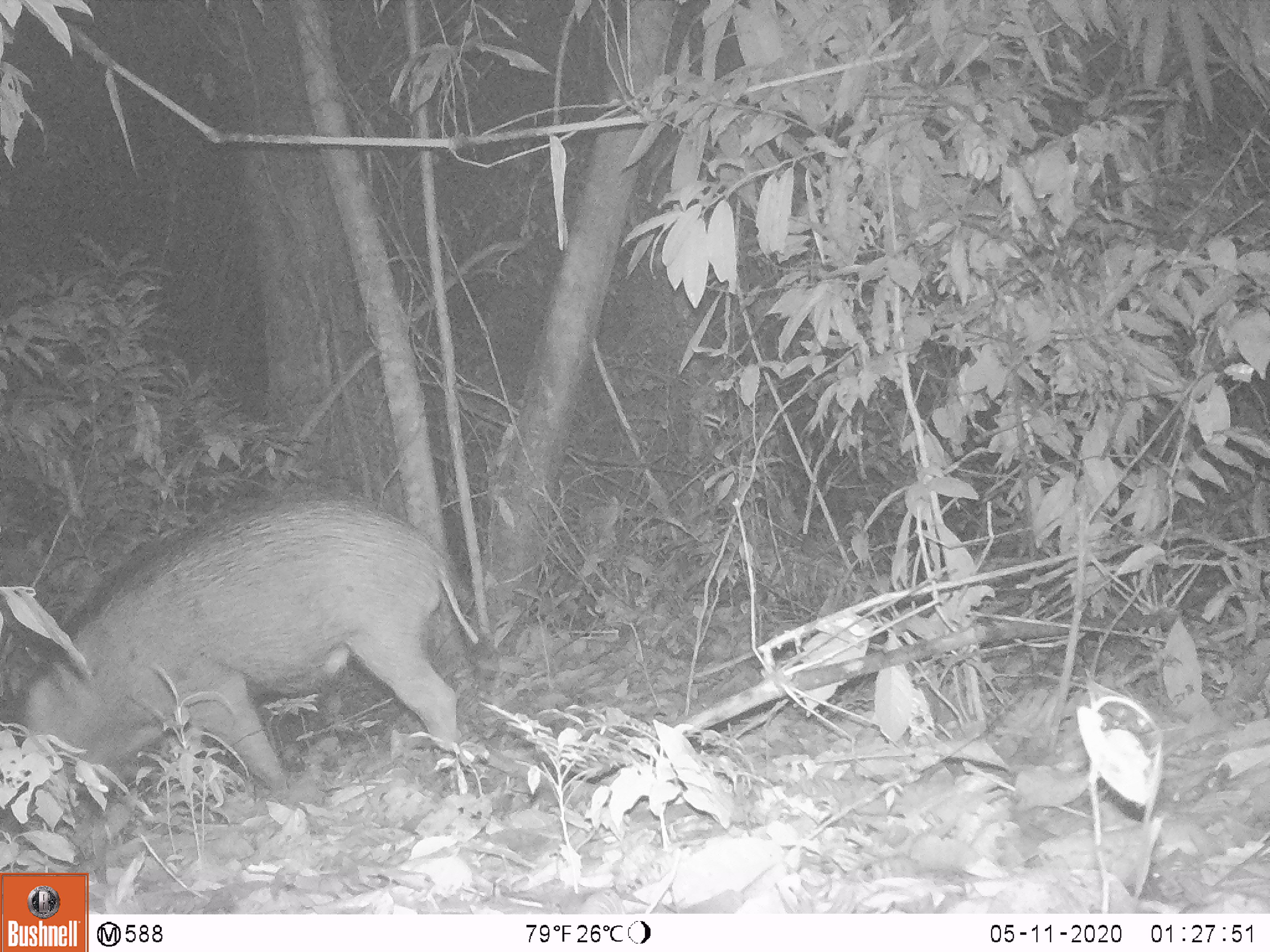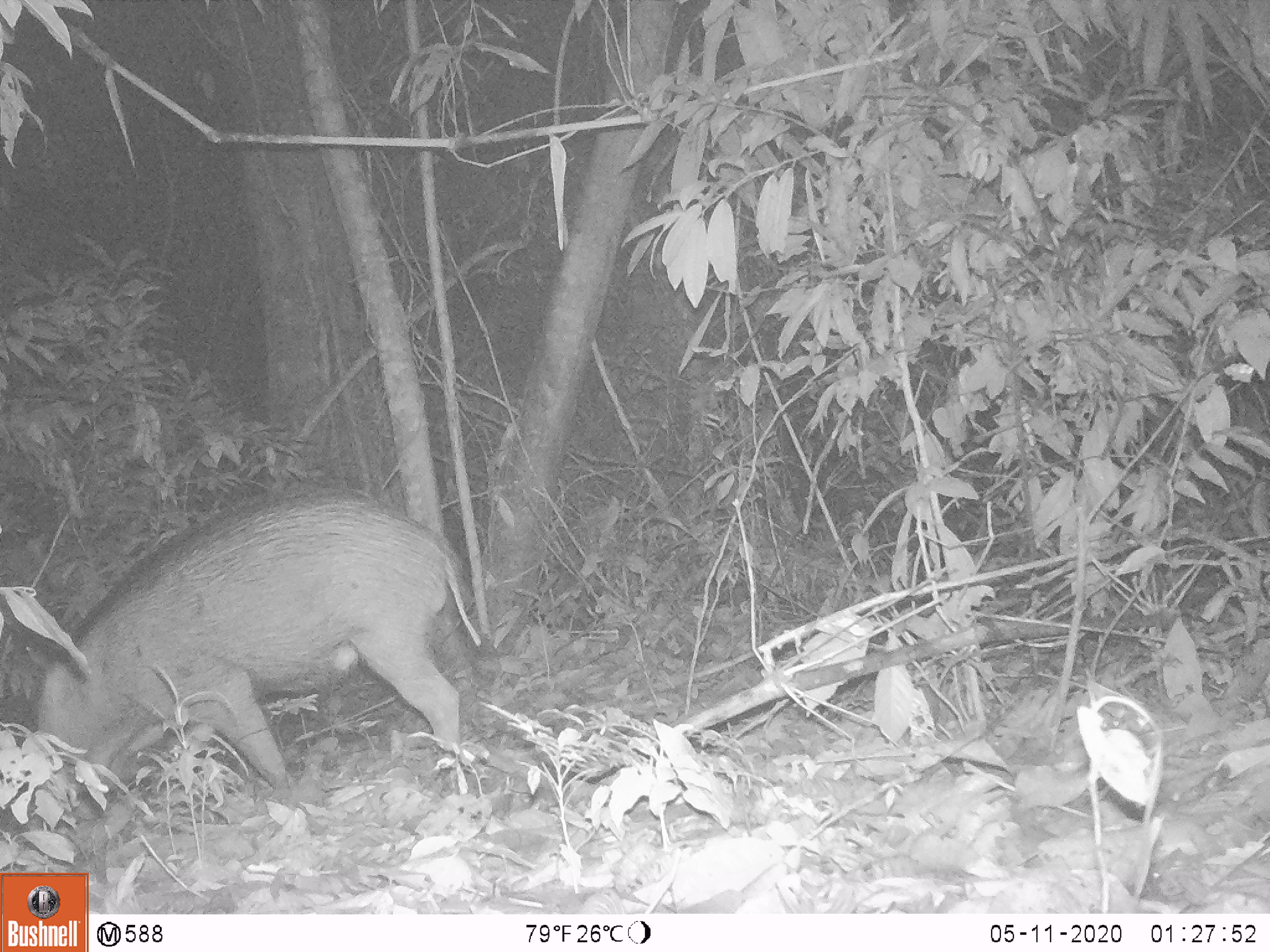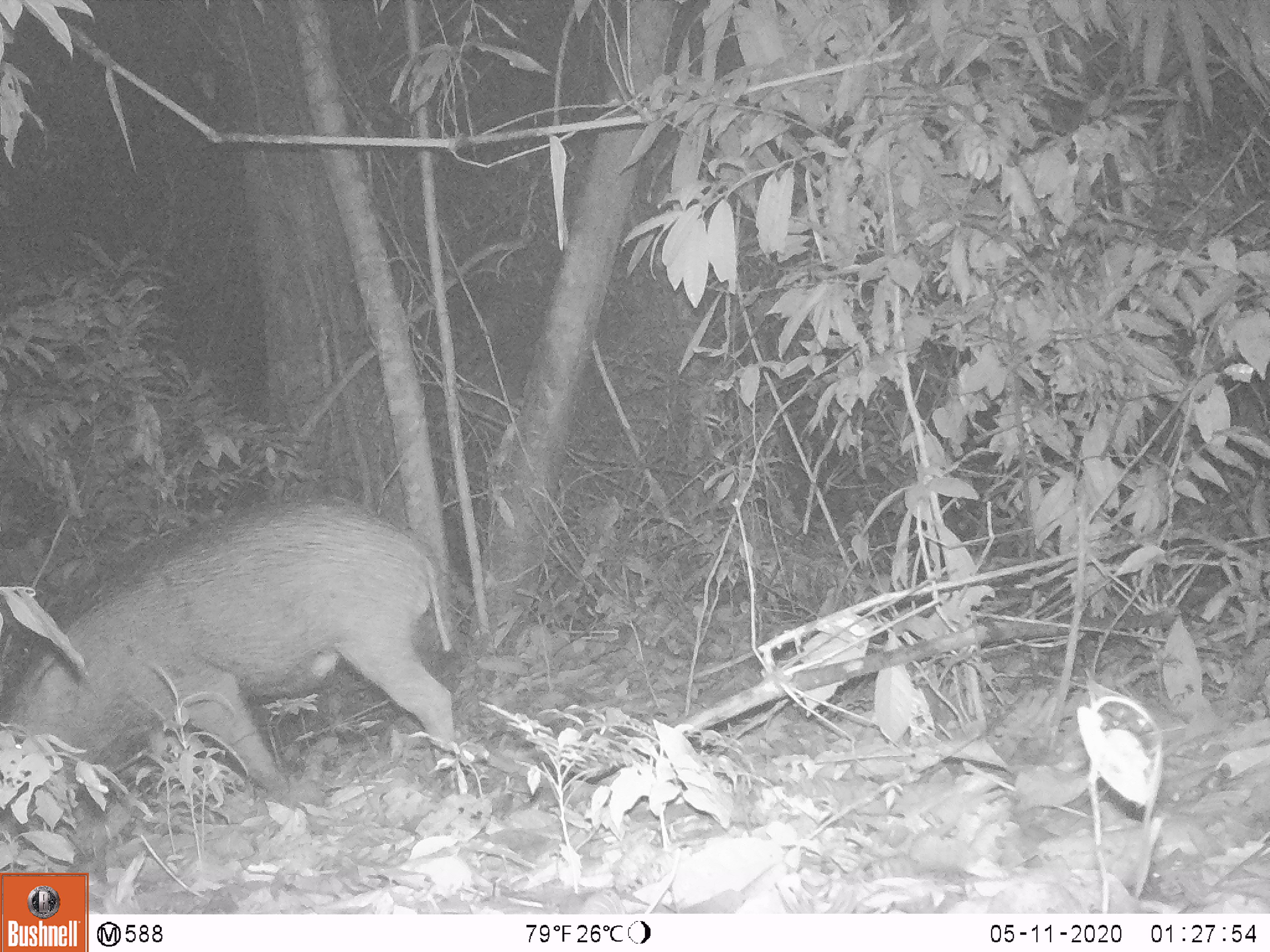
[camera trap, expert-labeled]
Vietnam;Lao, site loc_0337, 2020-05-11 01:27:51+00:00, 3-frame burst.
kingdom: Animalia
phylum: Chordata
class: Mammalia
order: Artiodactyla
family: Suidae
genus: Sus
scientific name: Sus scrofa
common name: eurasian wild pig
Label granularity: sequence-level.